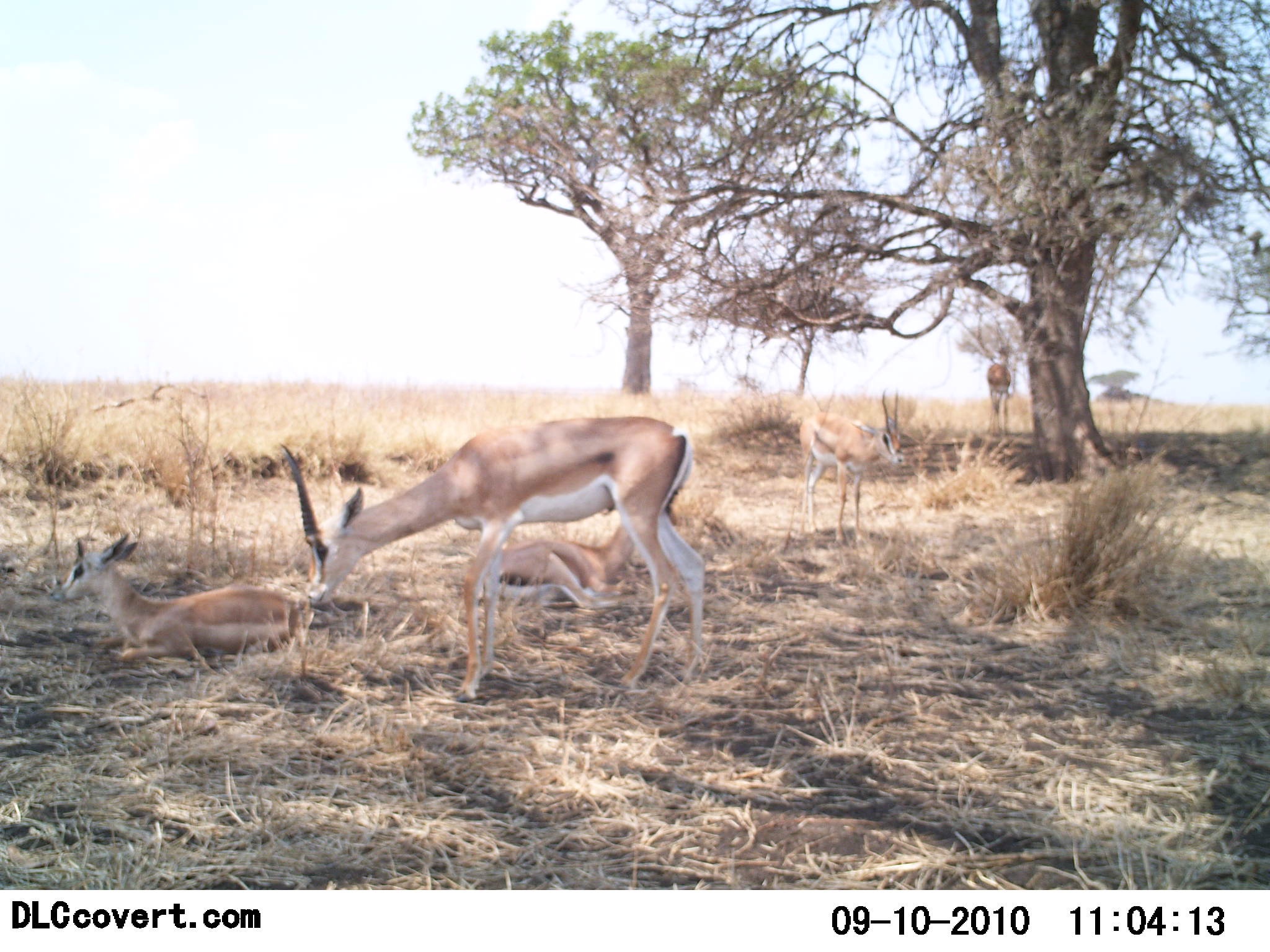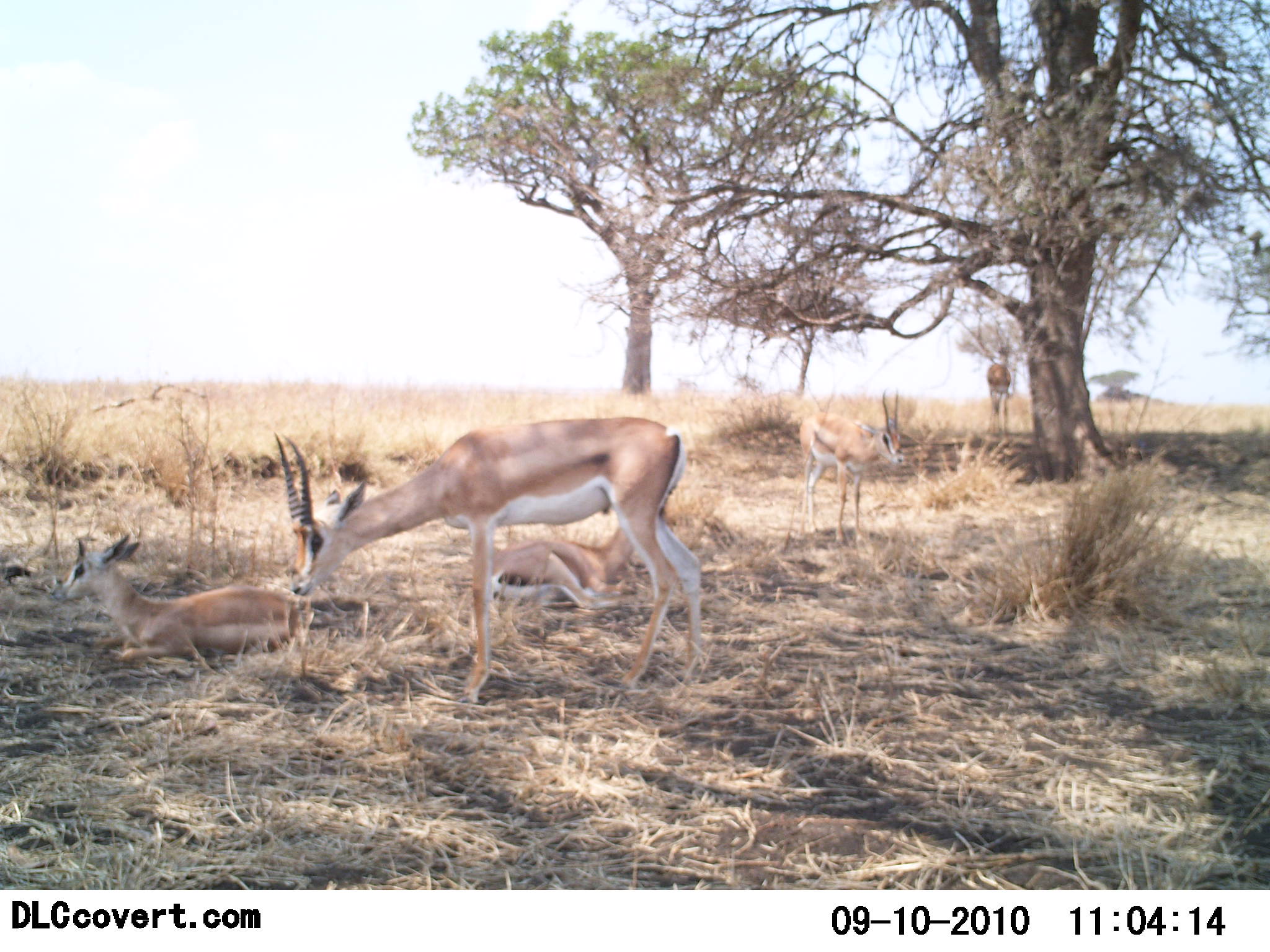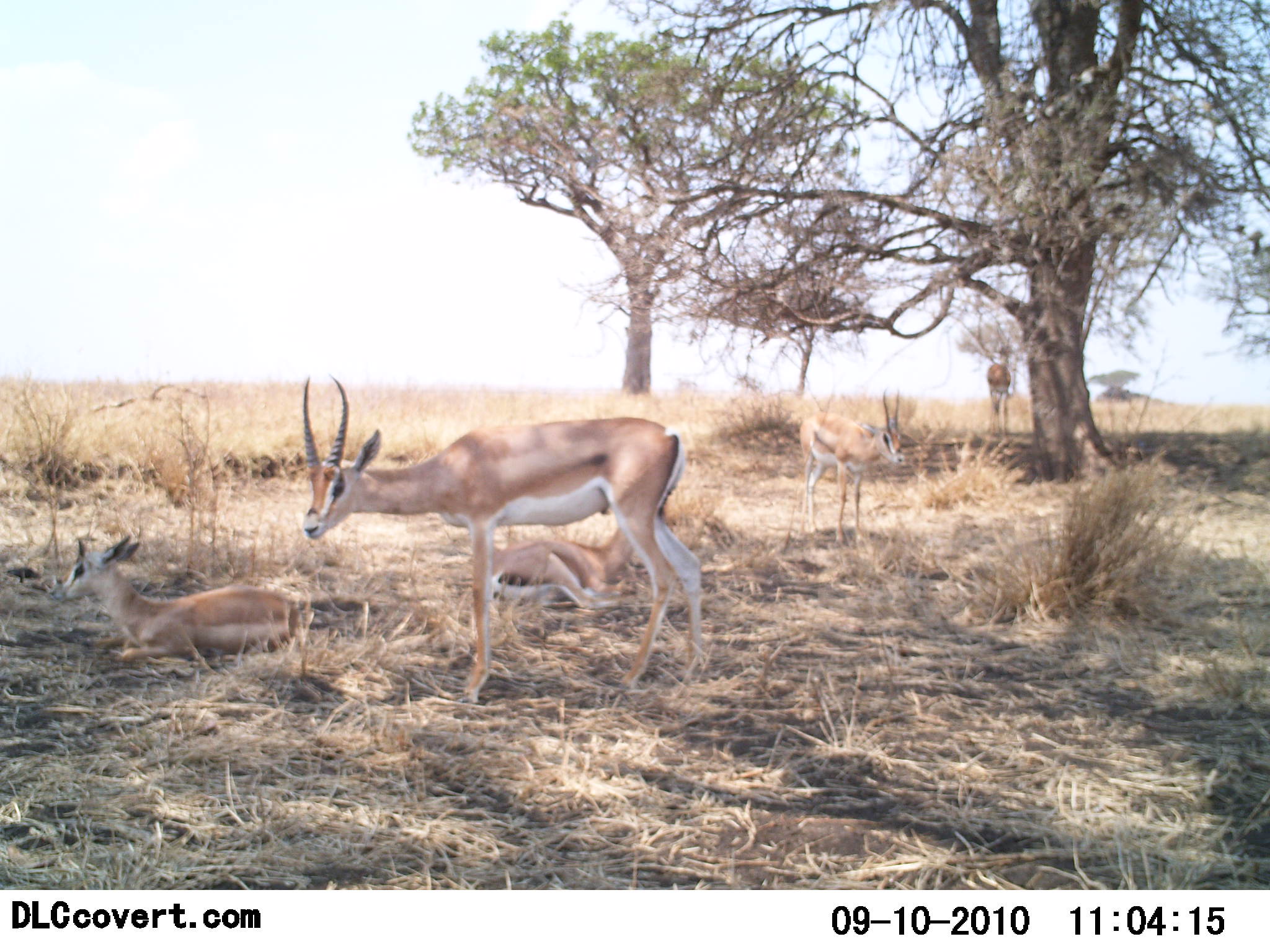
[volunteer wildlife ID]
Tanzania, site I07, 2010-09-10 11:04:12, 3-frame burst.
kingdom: Animalia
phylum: Chordata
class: Mammalia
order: Artiodactyla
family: Bovidae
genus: Nanger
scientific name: Nanger granti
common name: grant's gazelle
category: gazellegrants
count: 5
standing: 53%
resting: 100%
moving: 0%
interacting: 0%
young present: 41%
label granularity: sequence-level